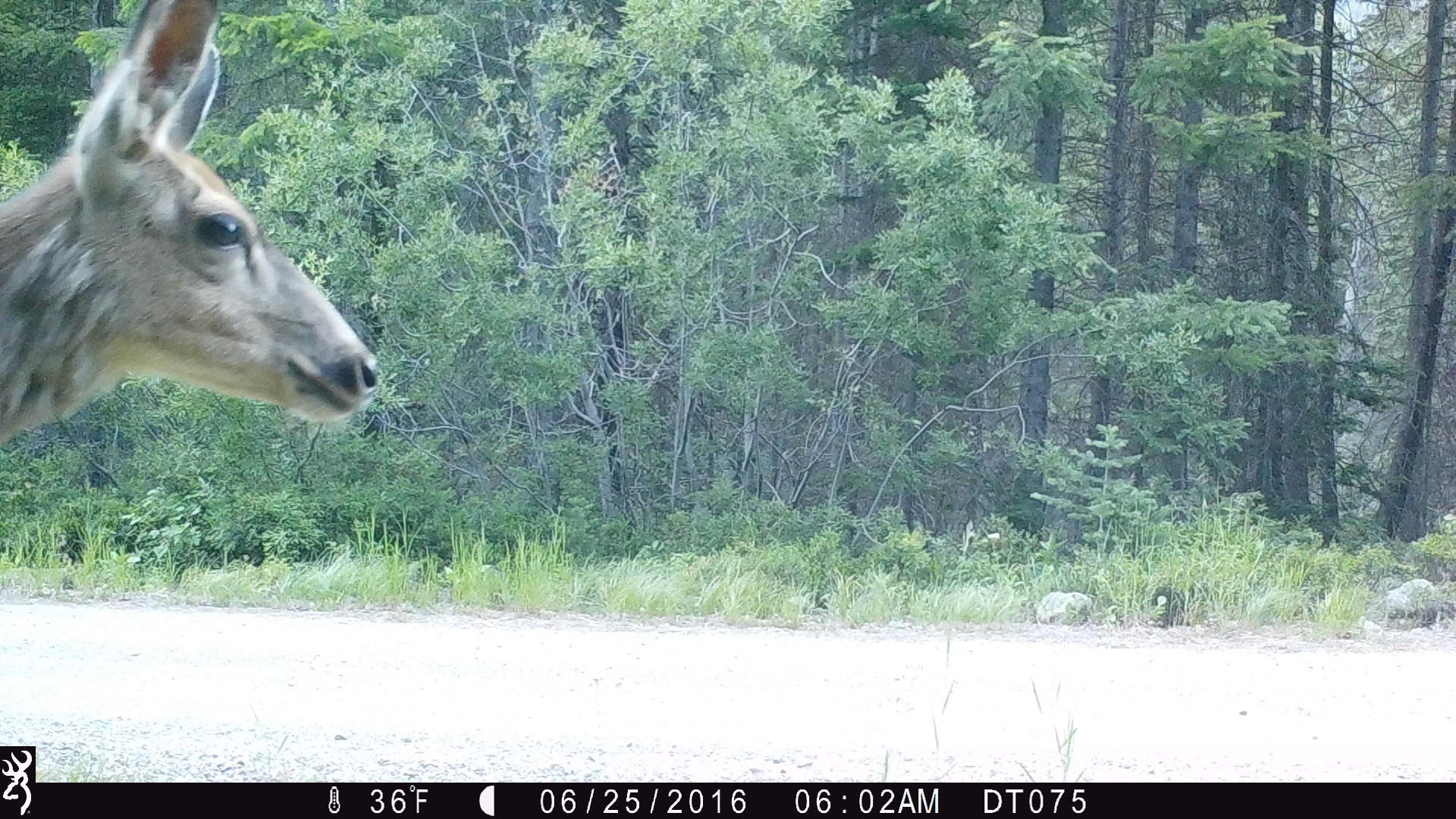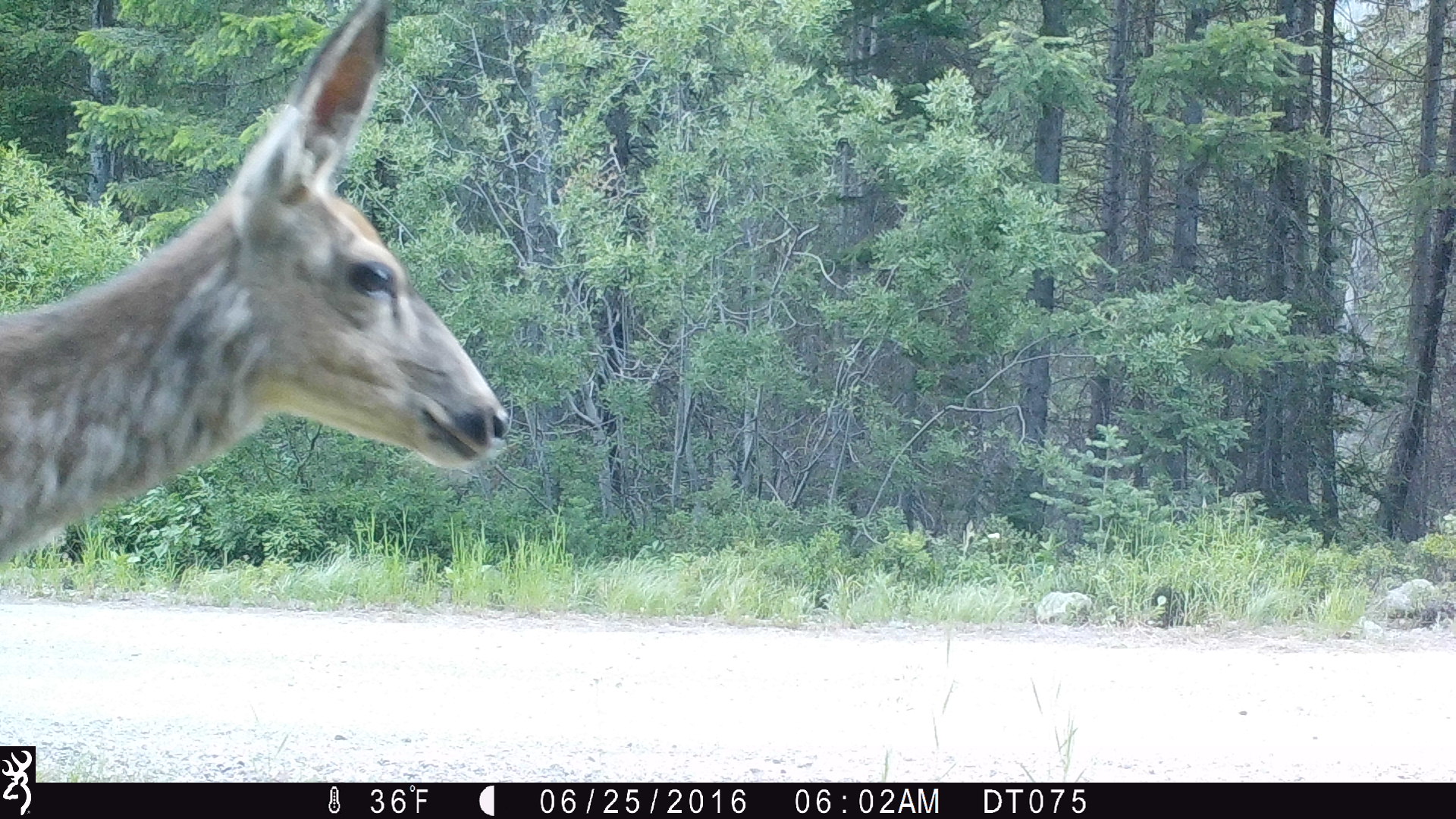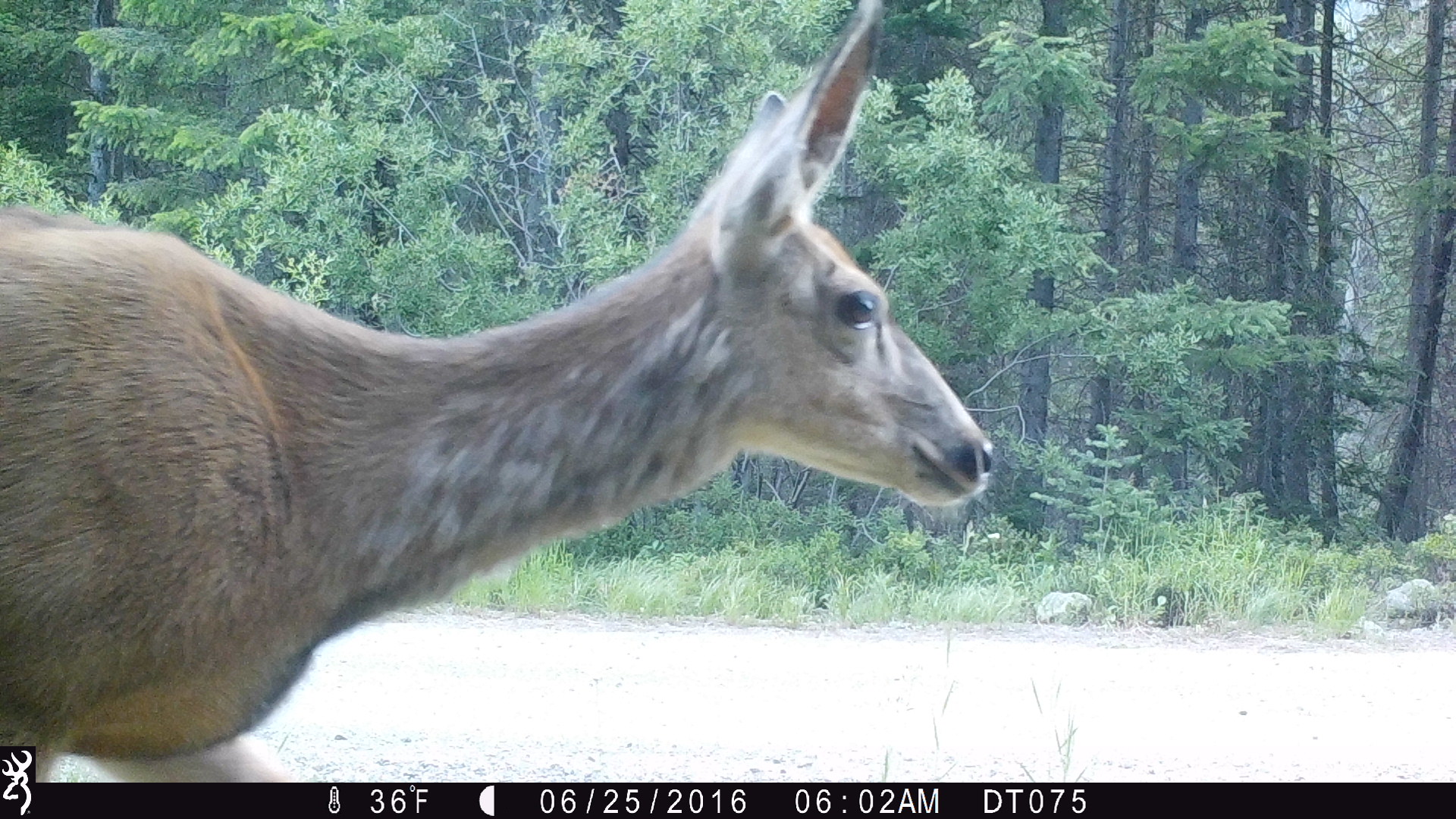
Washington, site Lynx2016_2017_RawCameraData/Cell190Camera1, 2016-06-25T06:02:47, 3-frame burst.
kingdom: Animalia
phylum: Chordata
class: Mammalia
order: Artiodactyla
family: Cervidae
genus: Odocoileus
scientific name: Odocoileus hemionus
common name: mule deer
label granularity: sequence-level